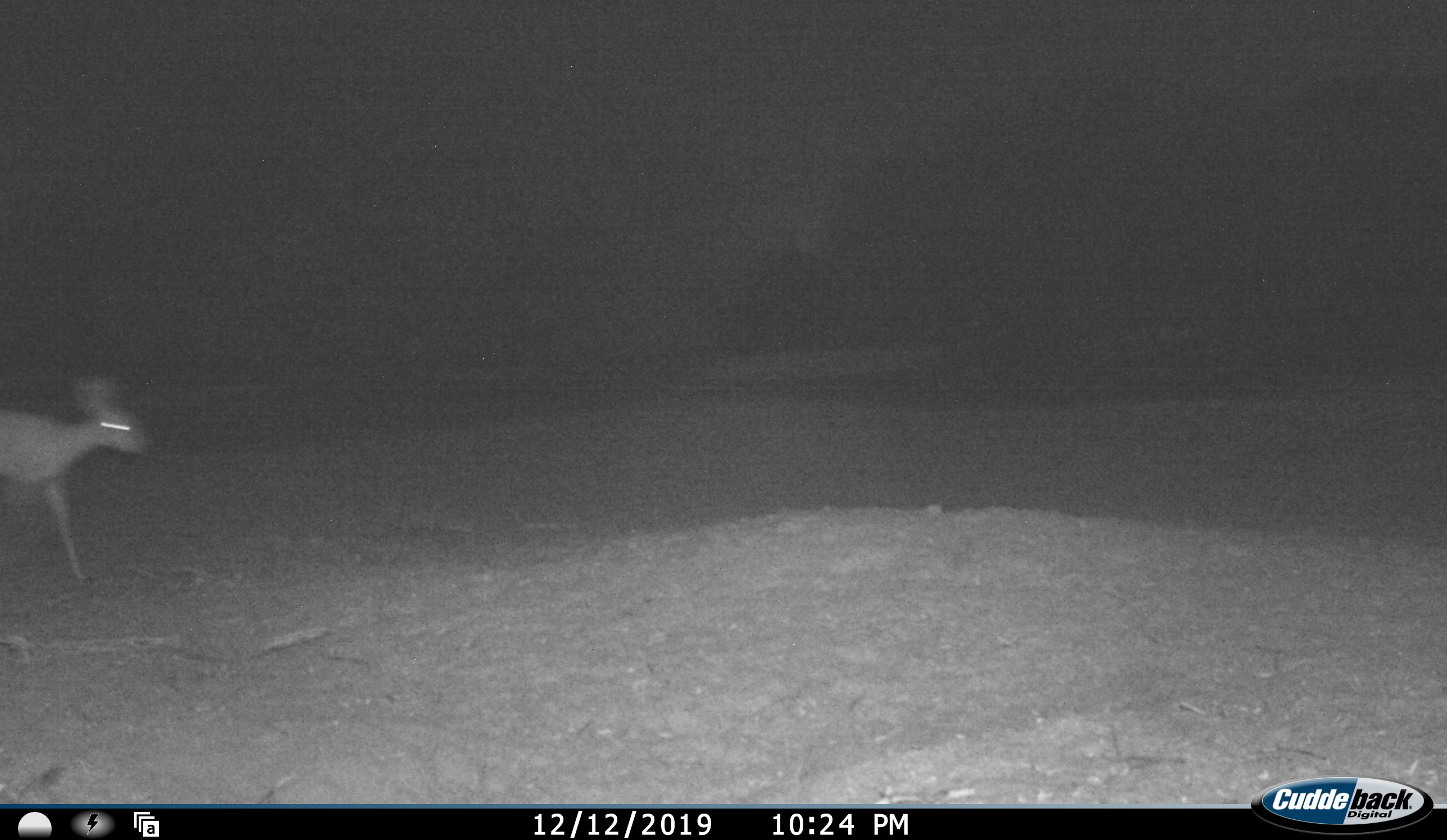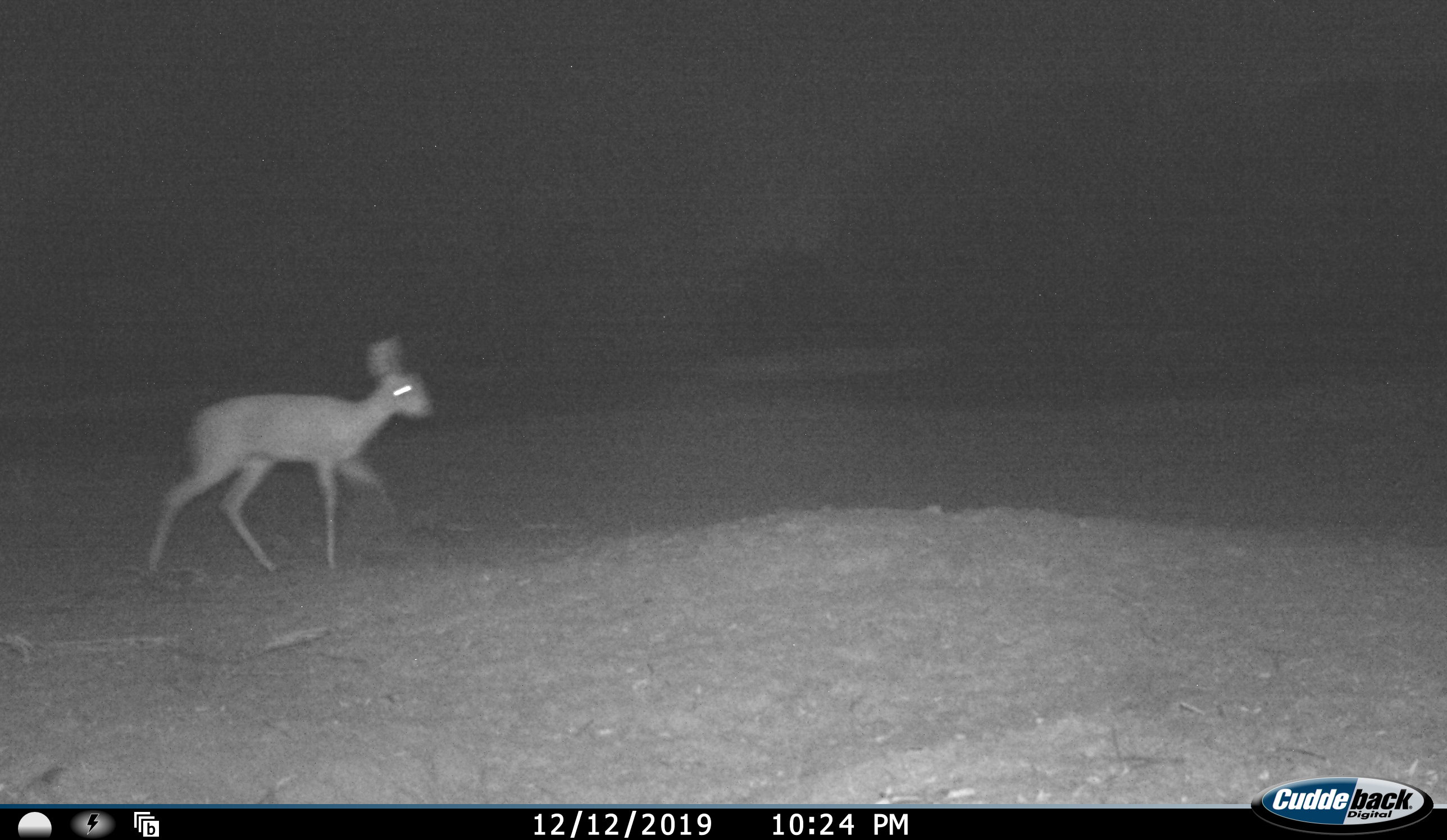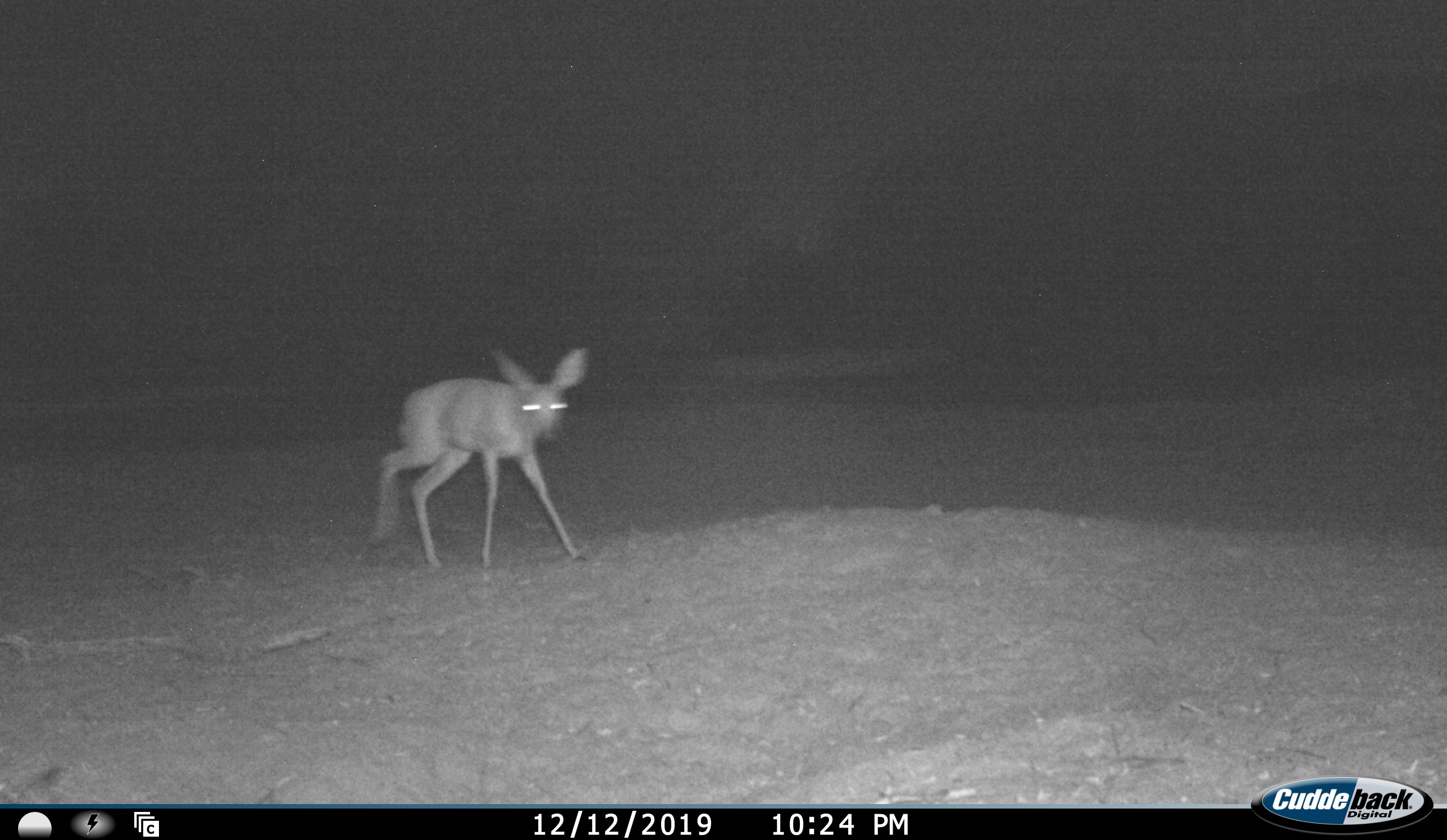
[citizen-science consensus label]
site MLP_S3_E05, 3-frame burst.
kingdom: Animalia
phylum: Chordata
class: Mammalia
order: Artiodactyla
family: Bovidae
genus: Raphicerus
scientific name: Raphicerus campestris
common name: steenbok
Steenbok (Raphicerus campestris), count 1. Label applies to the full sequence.